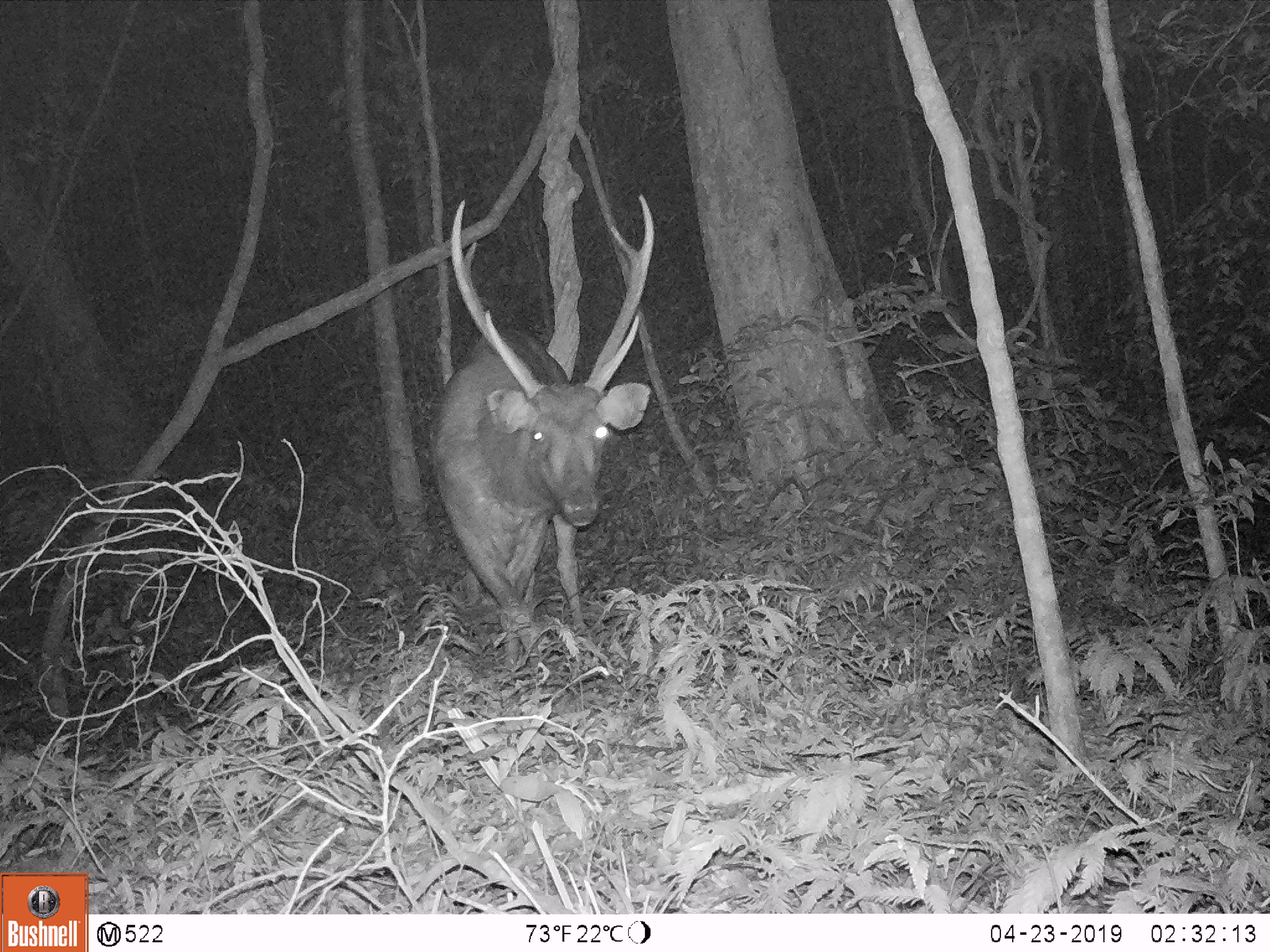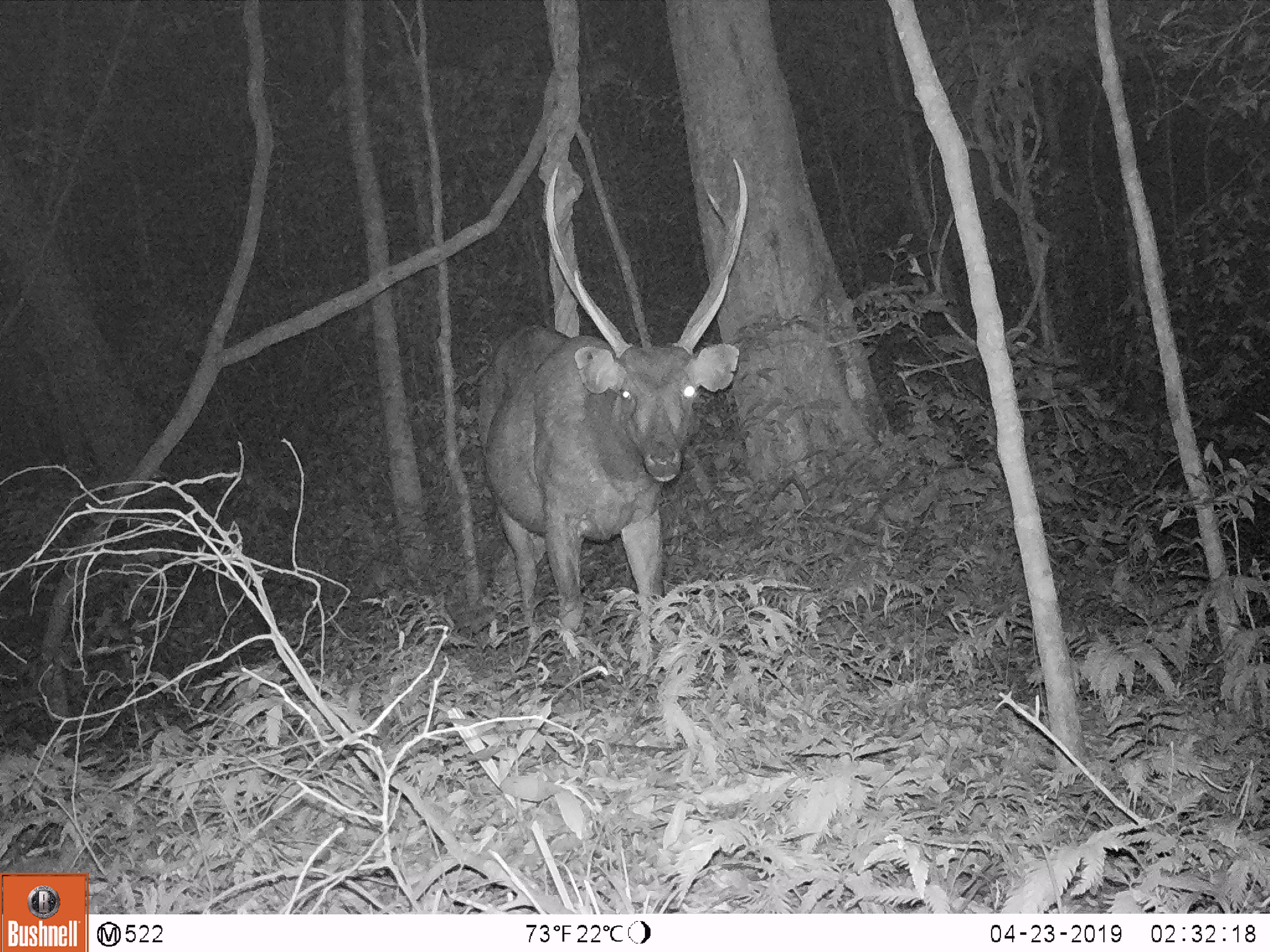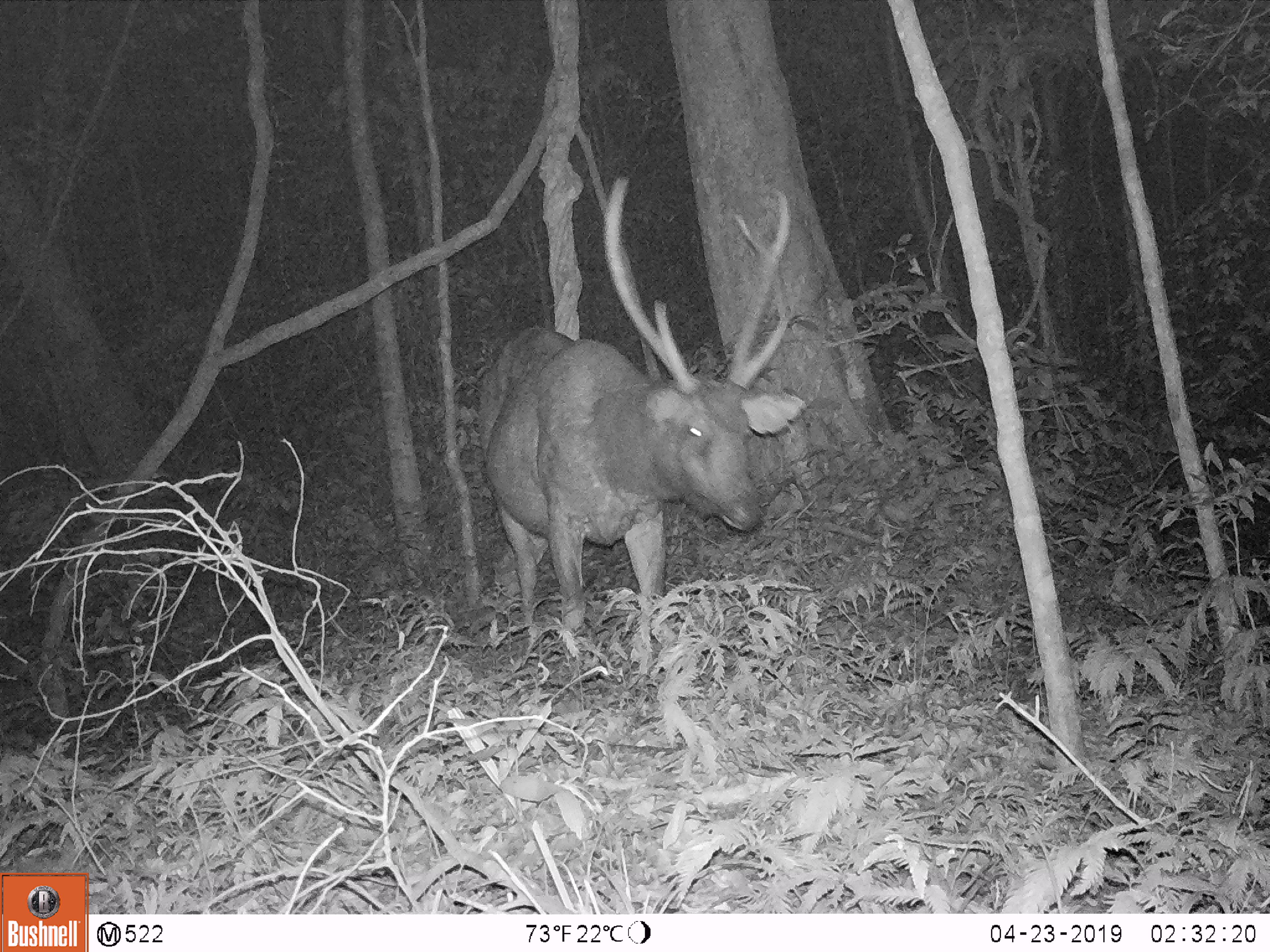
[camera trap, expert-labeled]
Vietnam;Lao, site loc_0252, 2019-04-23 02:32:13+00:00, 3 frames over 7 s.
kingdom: Animalia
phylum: Chordata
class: Mammalia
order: Artiodactyla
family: Cervidae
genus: Rusa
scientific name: Rusa unicolor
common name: sambar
Sambar (Rusa unicolor). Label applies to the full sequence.